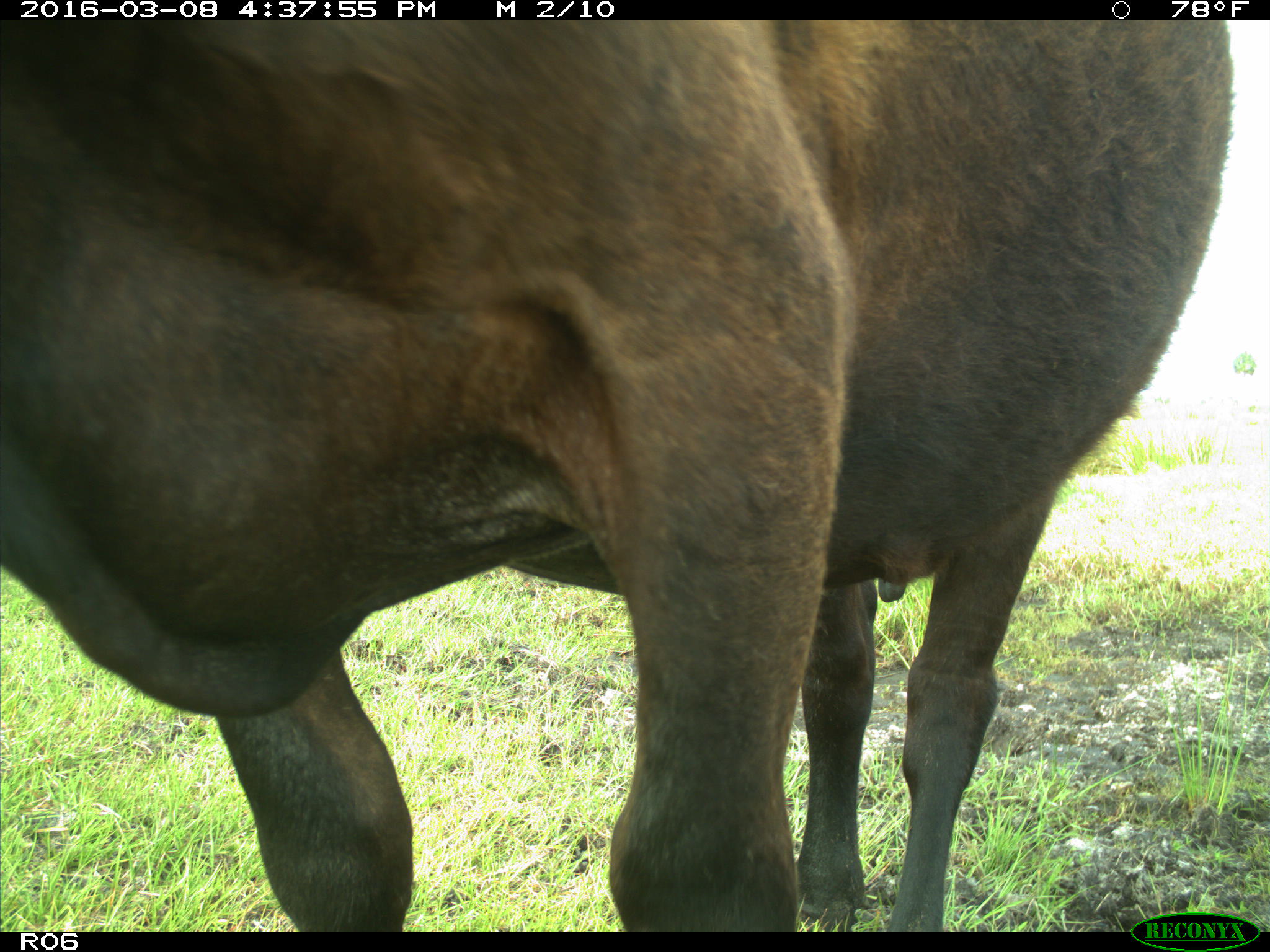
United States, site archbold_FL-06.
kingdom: Animalia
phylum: Chordata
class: Mammalia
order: Artiodactyla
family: Bovidae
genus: Bos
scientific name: Bos taurus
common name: domestic cow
Bos taurus (domestic cow).